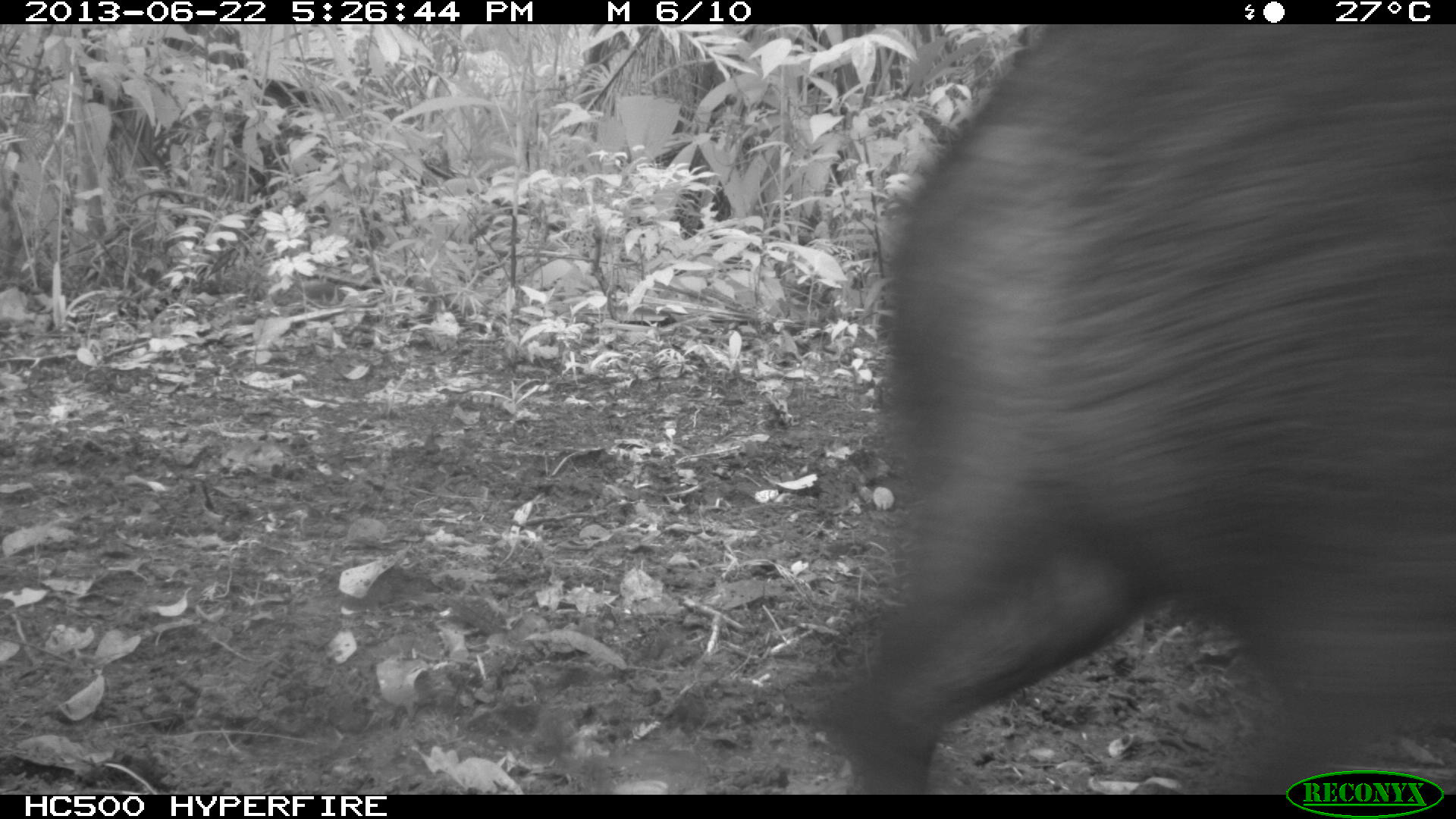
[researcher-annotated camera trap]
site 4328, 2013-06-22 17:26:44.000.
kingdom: Animalia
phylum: Chordata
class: Mammalia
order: Artiodactyla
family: Tayassuidae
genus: Tayassu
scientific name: Tayassu pecari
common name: white-lipped peccary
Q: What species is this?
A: Tayassu pecari (white-lipped peccary).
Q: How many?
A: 13.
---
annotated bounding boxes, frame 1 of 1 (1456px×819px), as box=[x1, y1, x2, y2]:
tayassu pecari: box=[820, 25, 1456, 794]